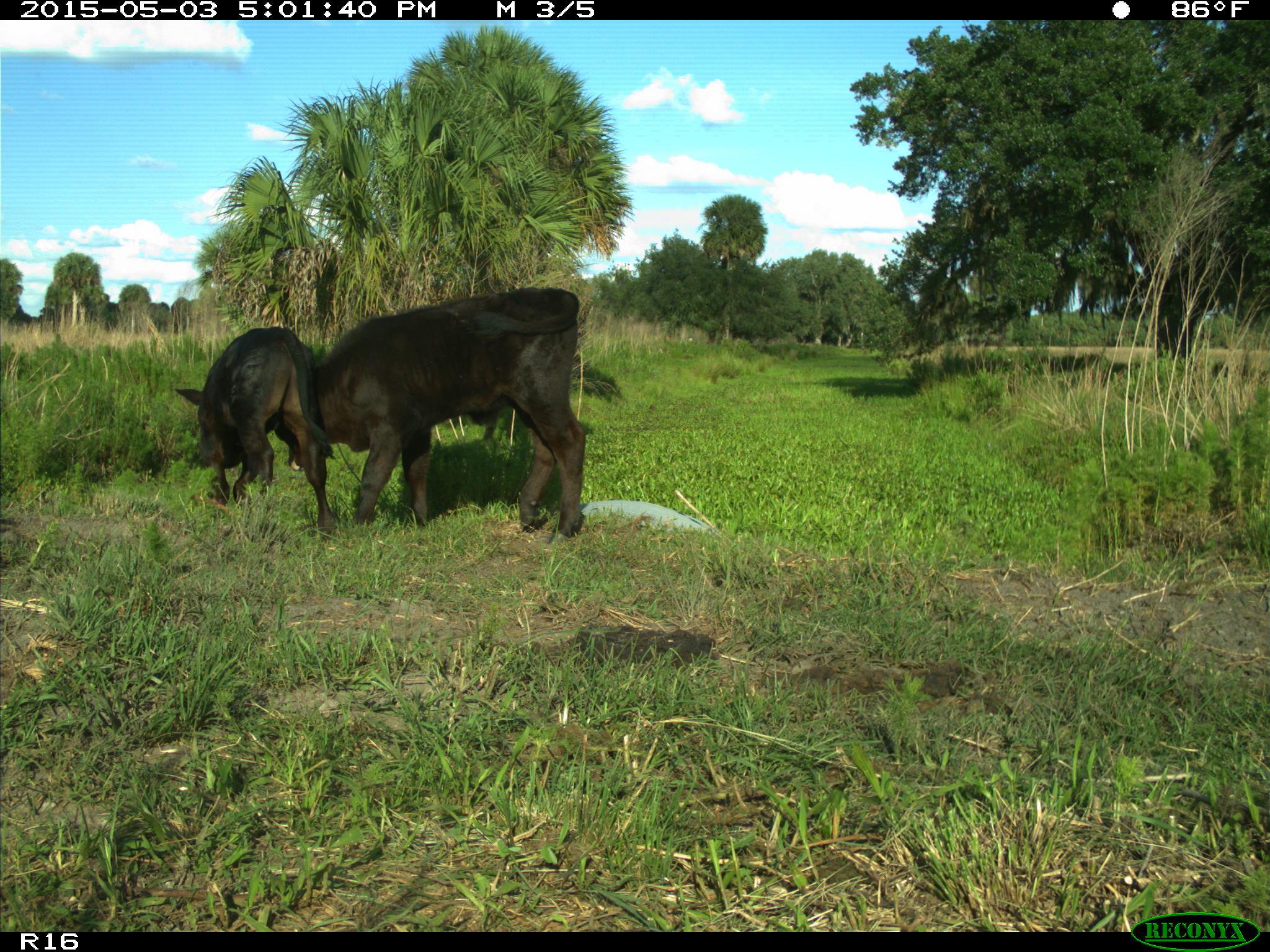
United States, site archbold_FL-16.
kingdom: Animalia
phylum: Chordata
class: Mammalia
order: Artiodactyla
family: Bovidae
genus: Bos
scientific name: Bos taurus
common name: domestic cow